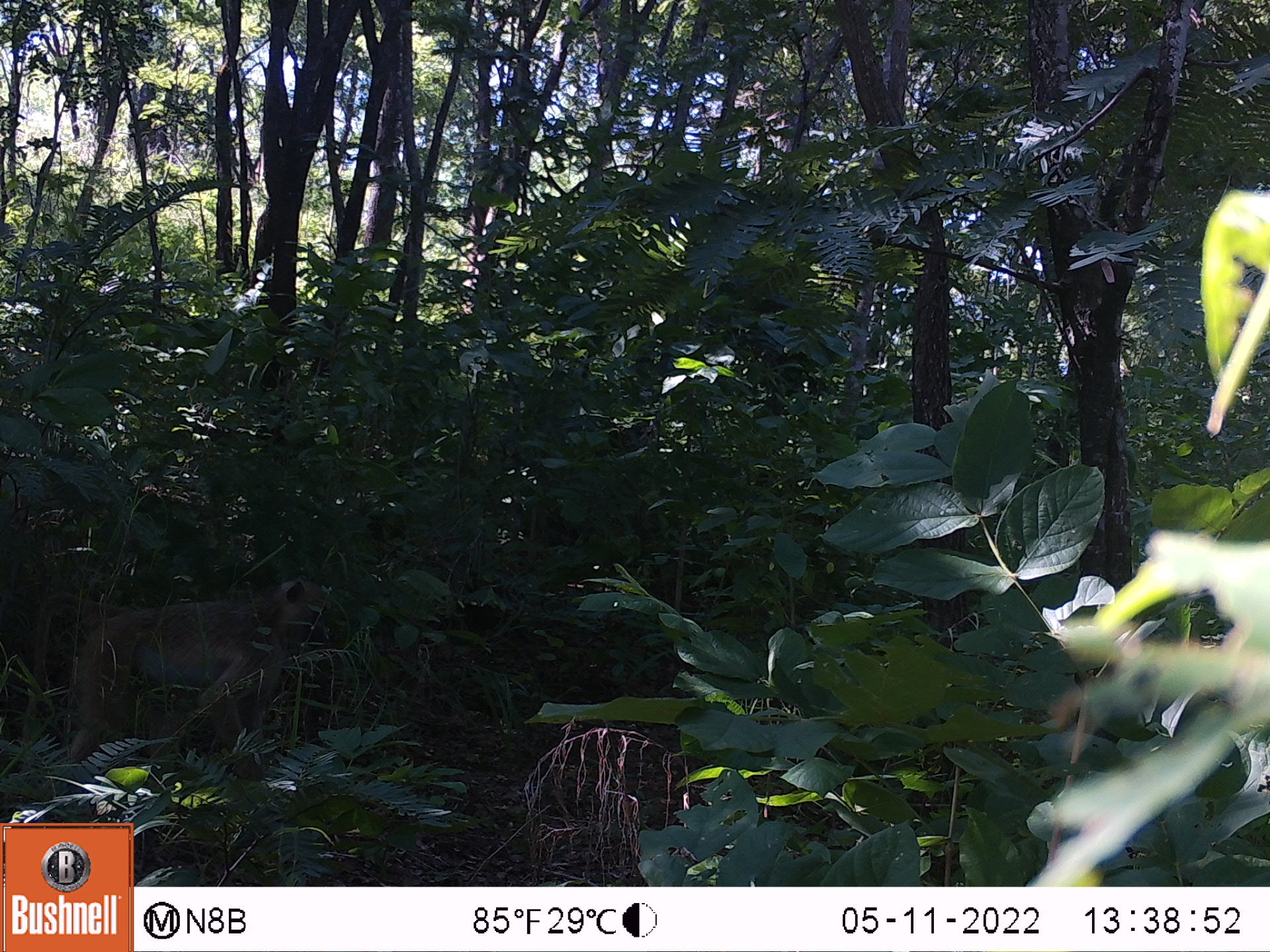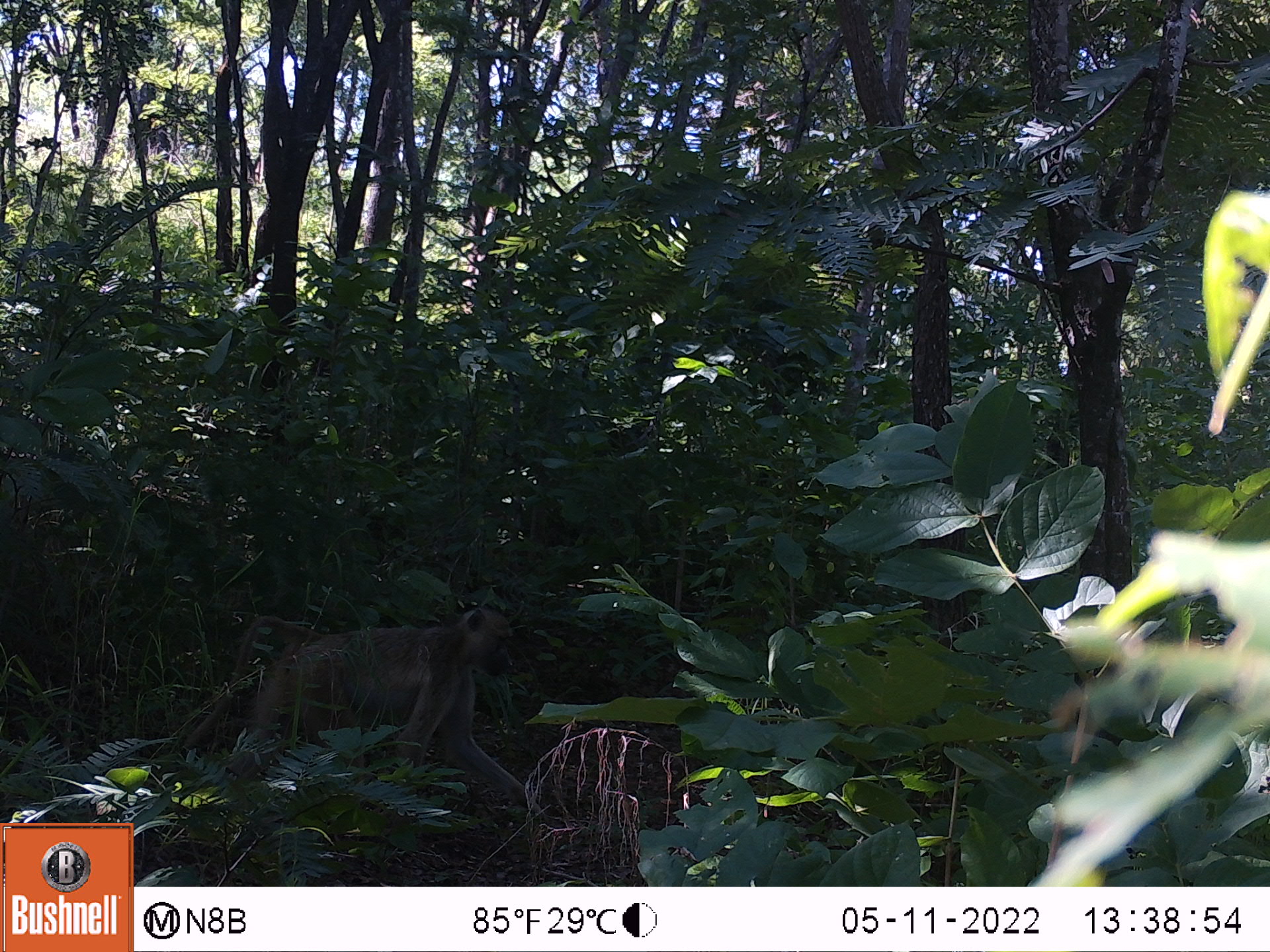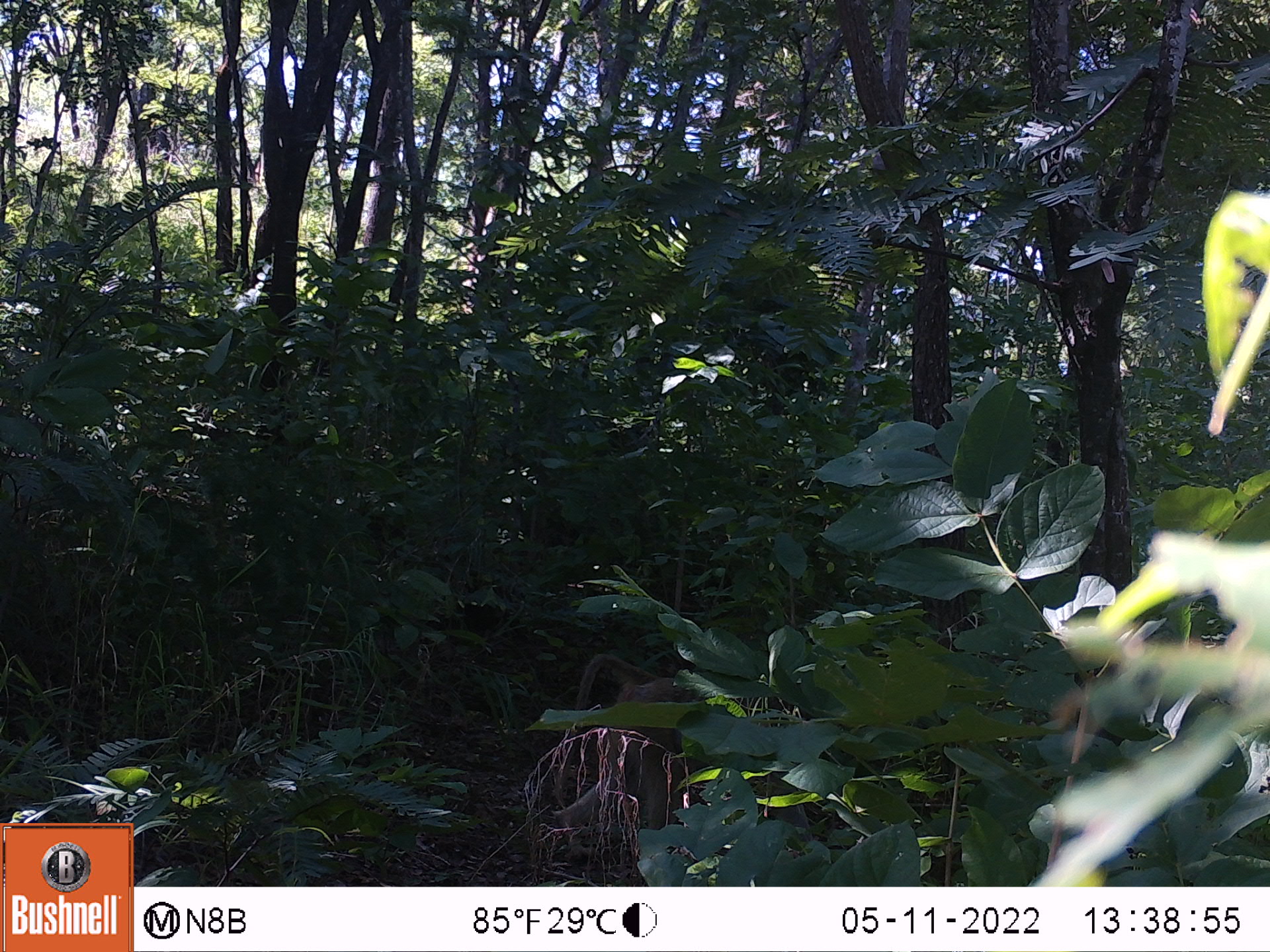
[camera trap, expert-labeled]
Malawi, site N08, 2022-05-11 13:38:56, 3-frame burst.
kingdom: Animalia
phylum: Chordata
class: Mammalia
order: Primates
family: Cercopithecidae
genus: Papio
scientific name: Papio cynocephalus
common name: yellow baboon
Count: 1.